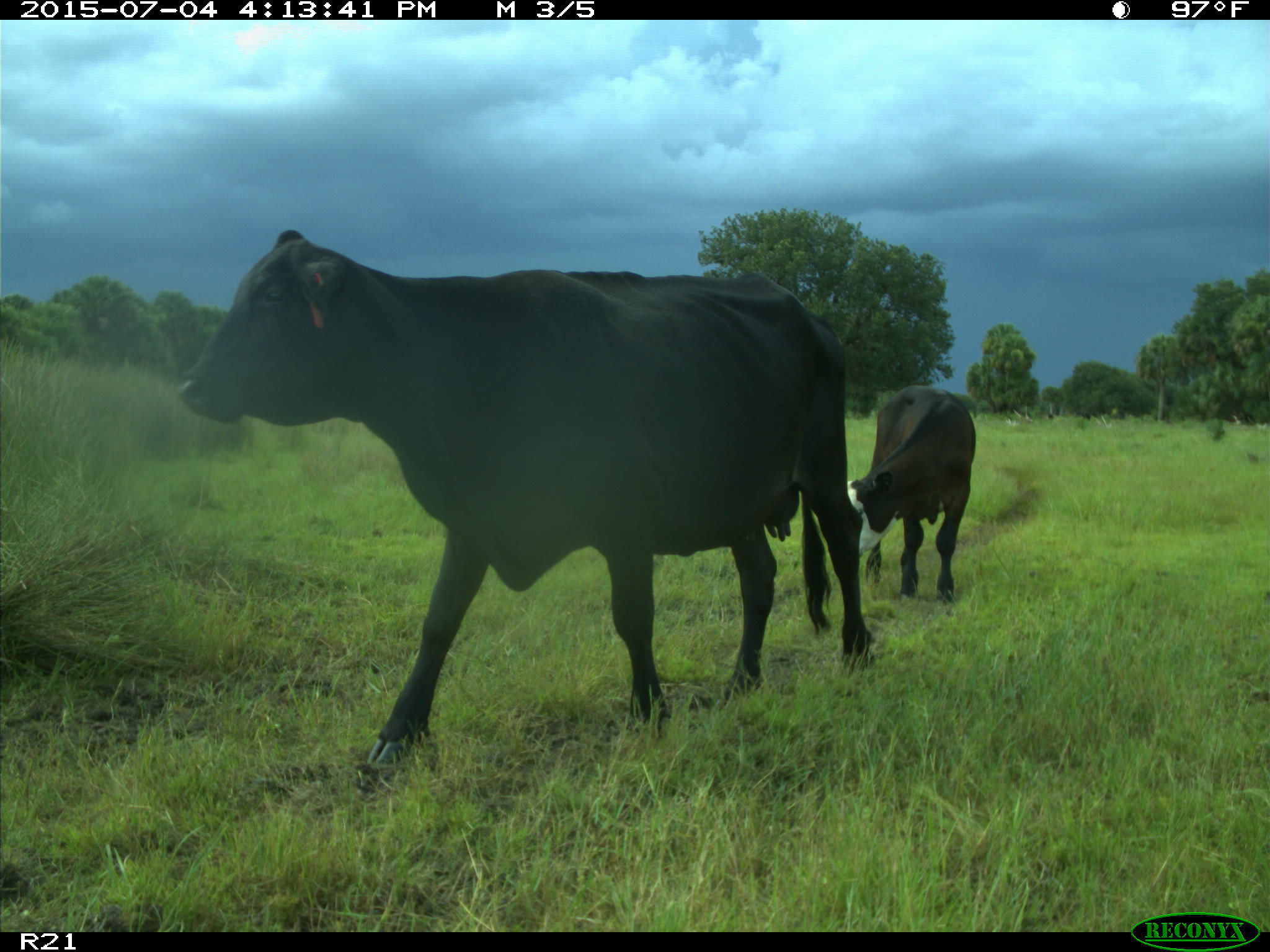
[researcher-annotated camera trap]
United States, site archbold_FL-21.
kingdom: Animalia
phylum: Chordata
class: Mammalia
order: Artiodactyla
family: Bovidae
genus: Bos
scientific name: Bos taurus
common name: domestic cow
Bos taurus (domestic cow).